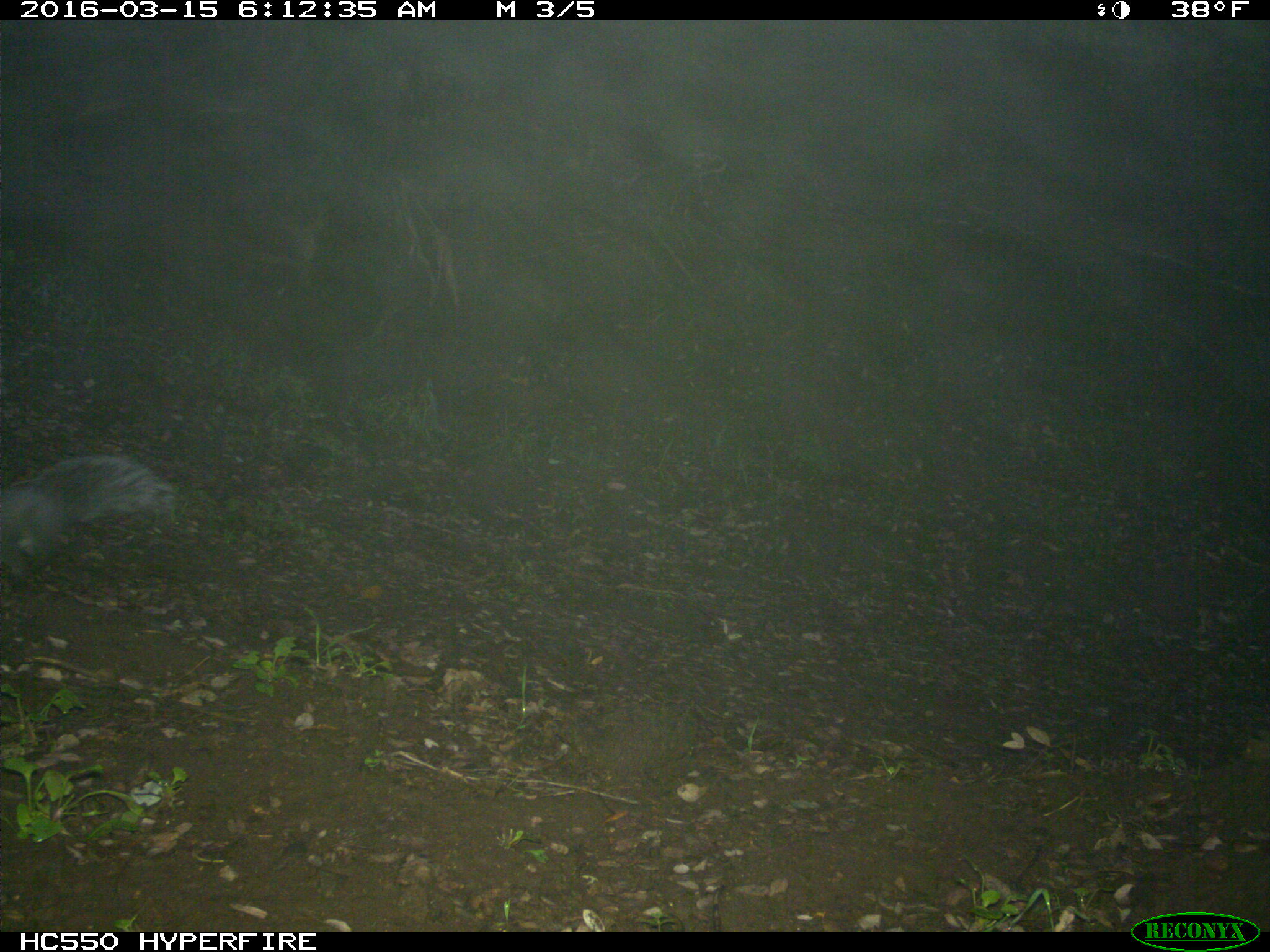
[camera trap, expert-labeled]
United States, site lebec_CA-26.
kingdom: Animalia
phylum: Chordata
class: Mammalia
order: Rodentia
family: Sciuridae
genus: Sciurus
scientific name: Sciurus carolinensis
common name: eastern gray squirrel